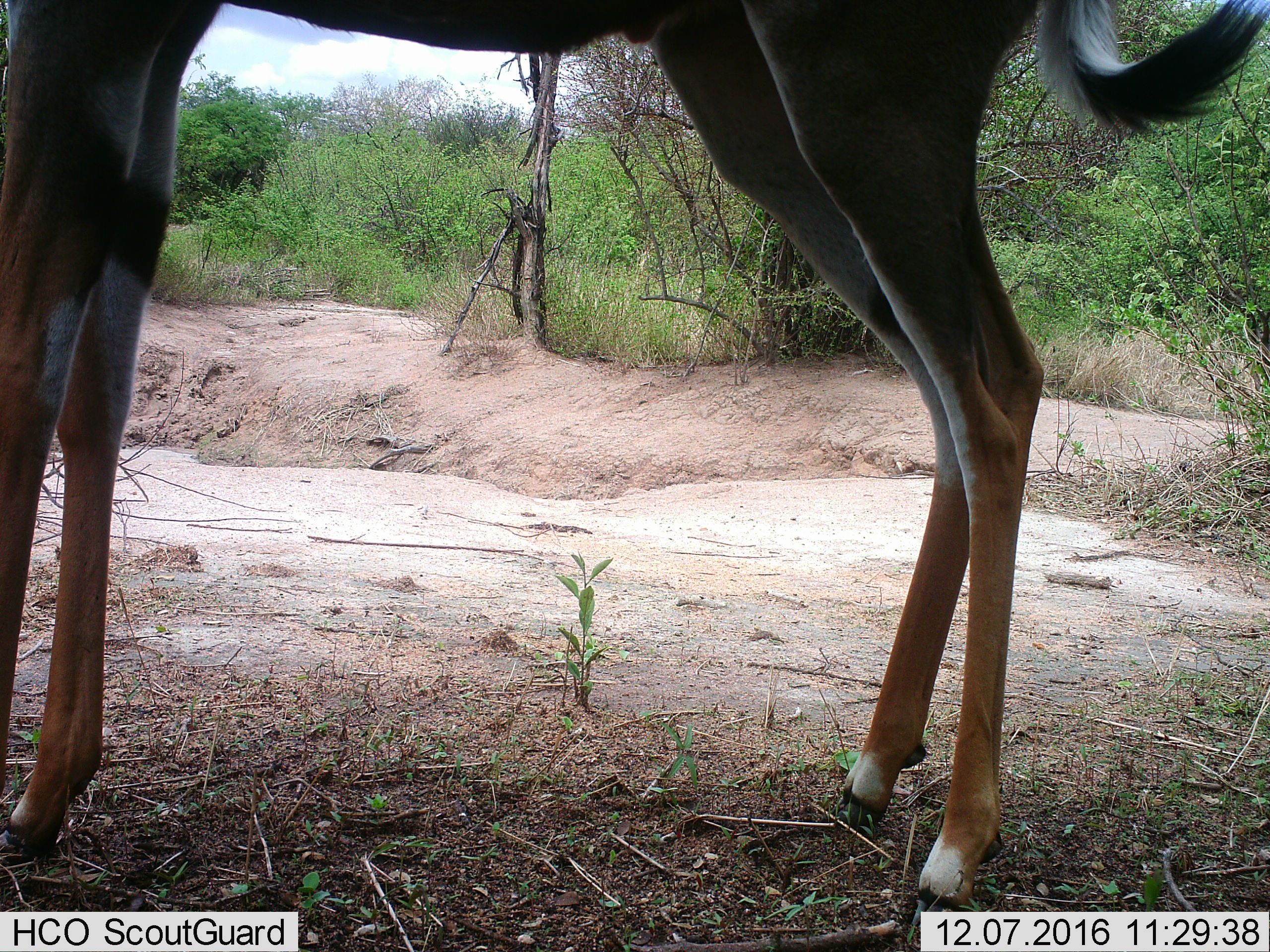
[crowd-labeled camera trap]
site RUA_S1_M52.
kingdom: Animalia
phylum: Chordata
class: Mammalia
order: Artiodactyla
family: Bovidae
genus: Aepyceros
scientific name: Aepyceros melampus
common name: impala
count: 1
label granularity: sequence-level